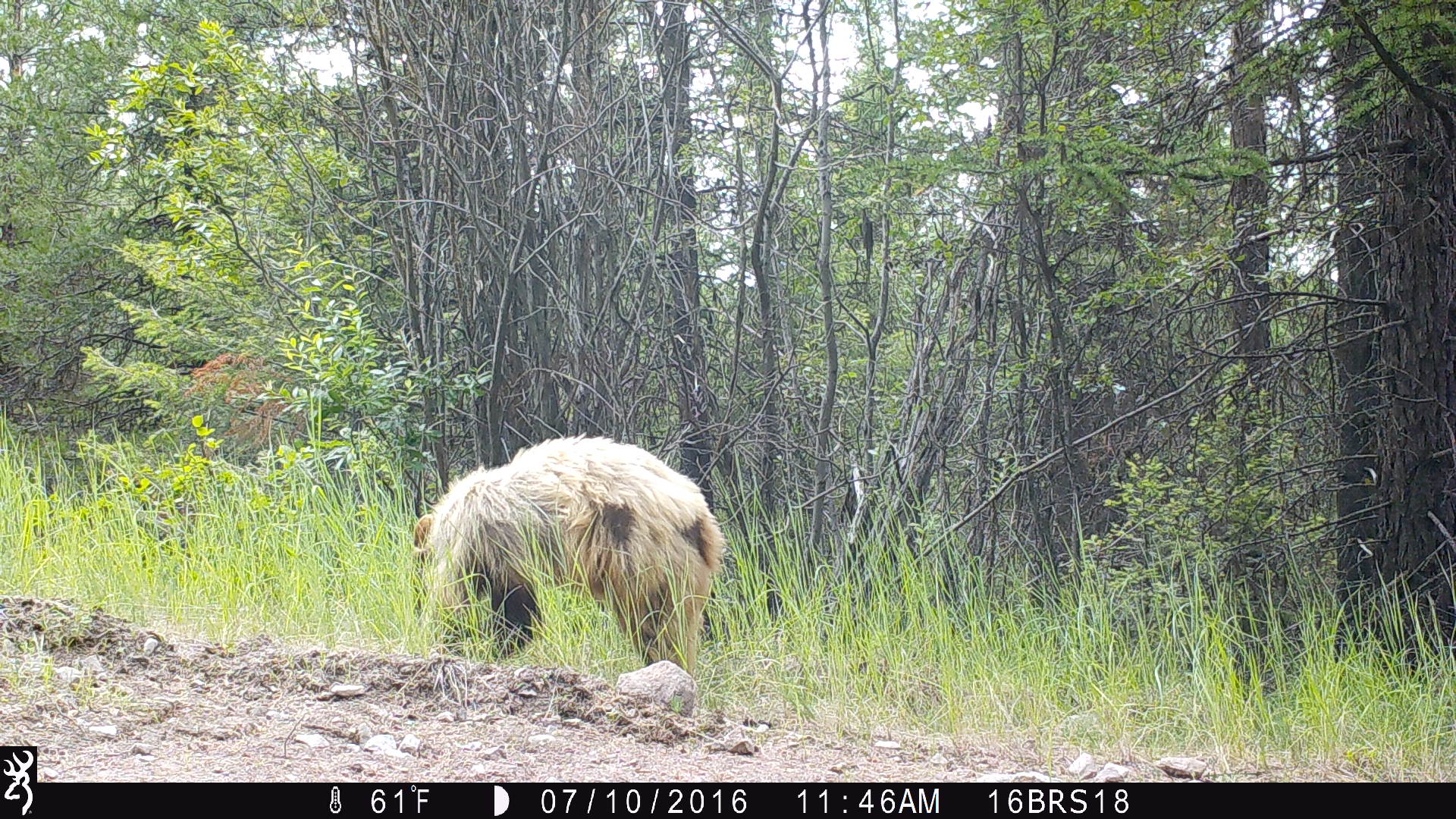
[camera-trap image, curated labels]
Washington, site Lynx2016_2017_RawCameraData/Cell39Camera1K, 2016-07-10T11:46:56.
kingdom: Animalia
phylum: Chordata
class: Mammalia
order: Carnivora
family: Ursidae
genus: Ursus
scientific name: Ursus americanus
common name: american black bear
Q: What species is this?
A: Ursus americanus (american black bear).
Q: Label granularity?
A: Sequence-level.